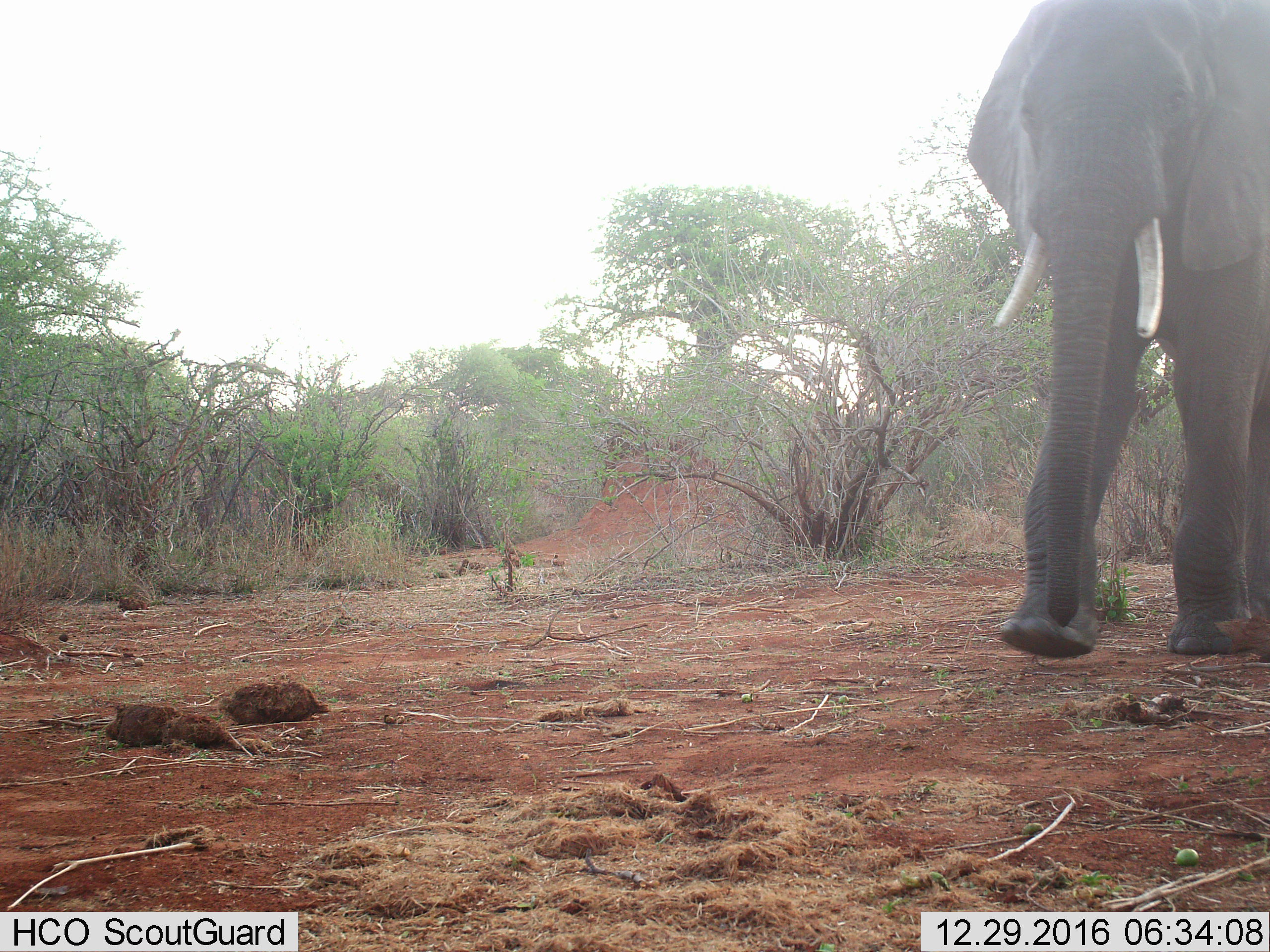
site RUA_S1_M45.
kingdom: Animalia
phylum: Chordata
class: Mammalia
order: Proboscidea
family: Elephantidae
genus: Loxodonta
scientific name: Loxodonta africana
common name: african bush elephant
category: elephant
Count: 1.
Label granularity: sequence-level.